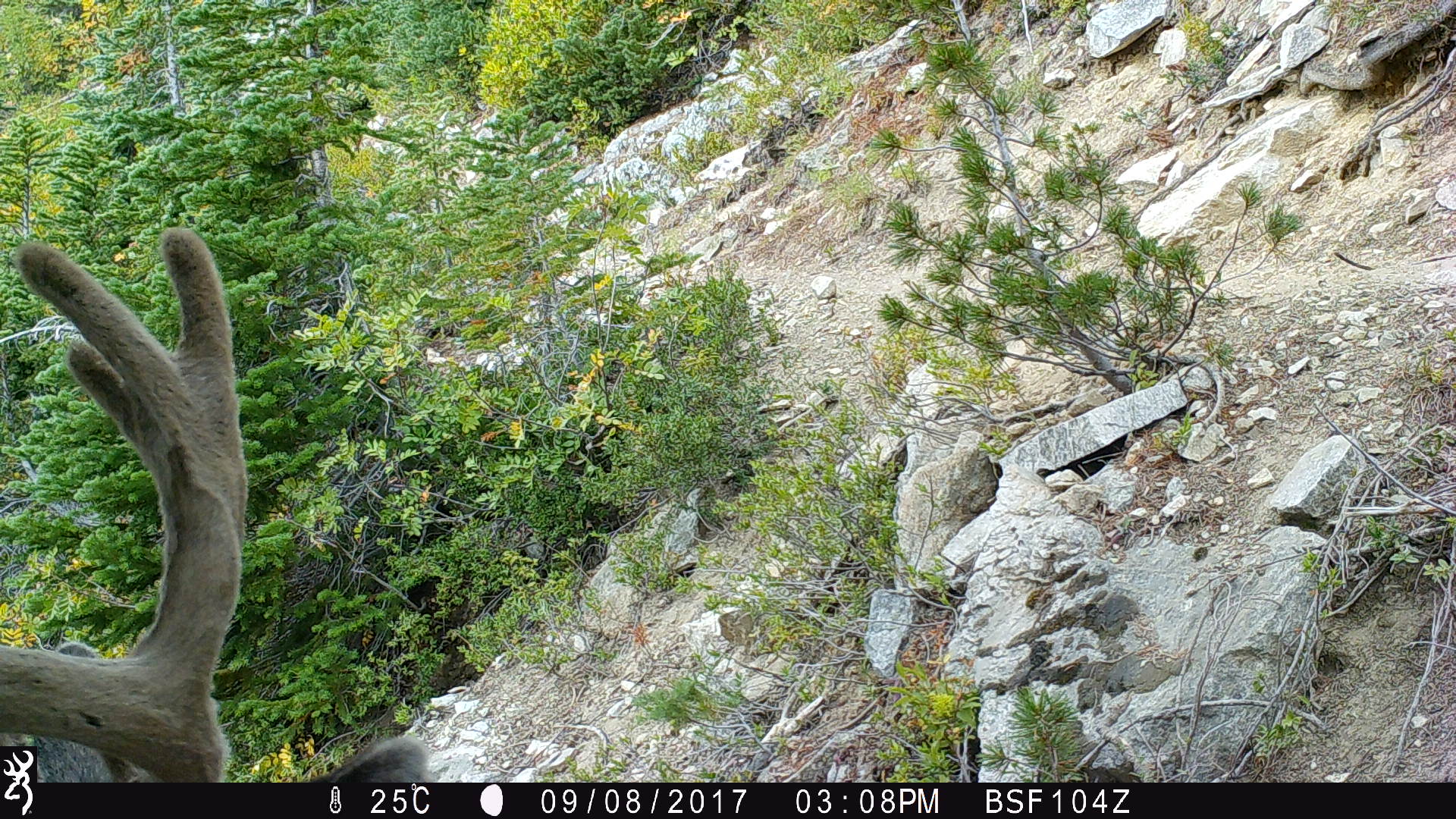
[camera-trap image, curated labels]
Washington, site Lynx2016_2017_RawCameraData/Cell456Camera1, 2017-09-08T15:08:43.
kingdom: Animalia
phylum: Chordata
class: Mammalia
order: Artiodactyla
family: Cervidae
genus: Odocoileus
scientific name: Odocoileus hemionus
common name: mule deer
Odocoileus hemionus (mule deer). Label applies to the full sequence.